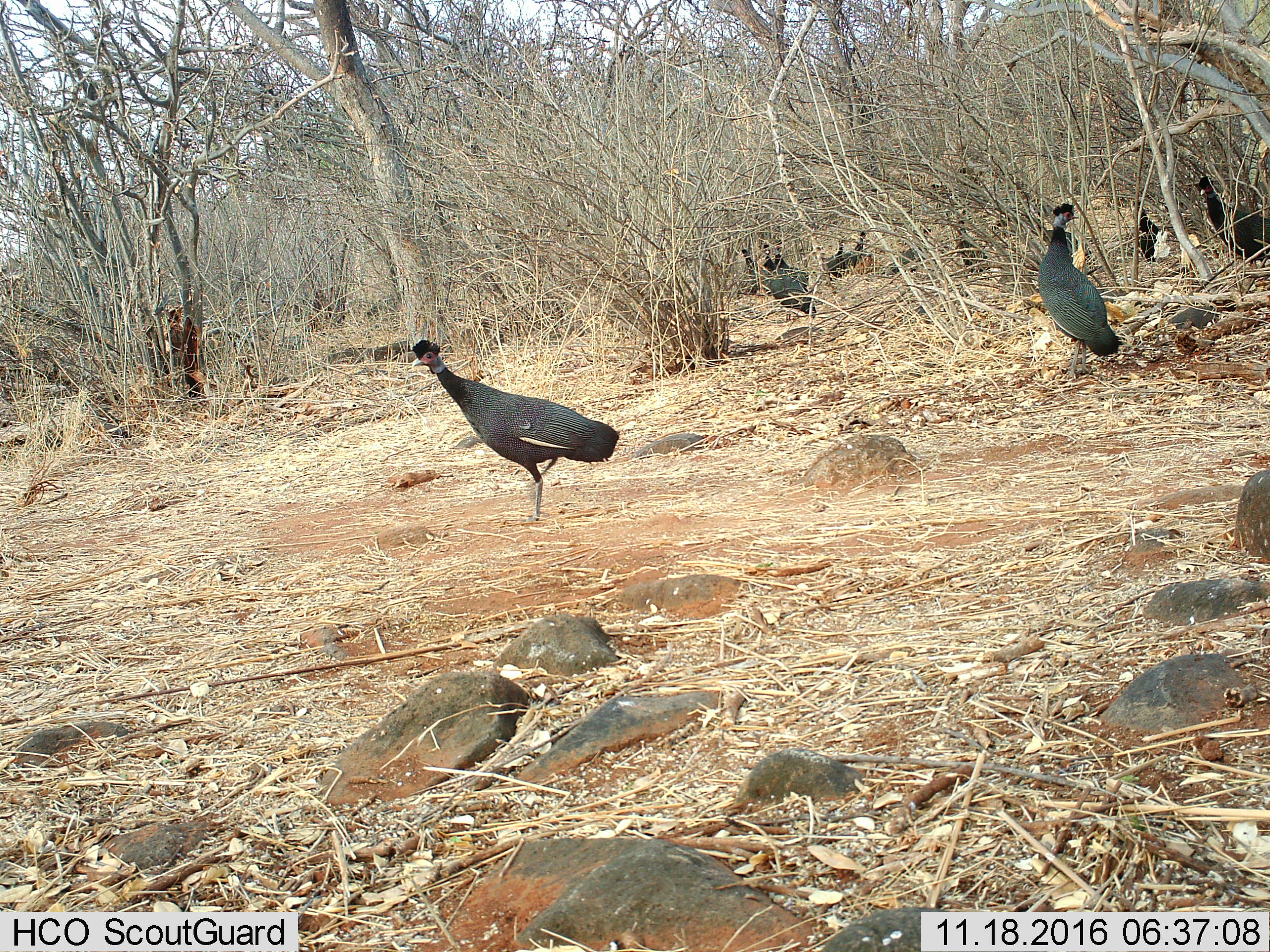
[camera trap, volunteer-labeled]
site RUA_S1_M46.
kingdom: Animalia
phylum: Chordata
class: Aves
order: Galliformes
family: Numididae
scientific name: Numididae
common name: guineafowl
Guineafowl (Numididae), count 11-50. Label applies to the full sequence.